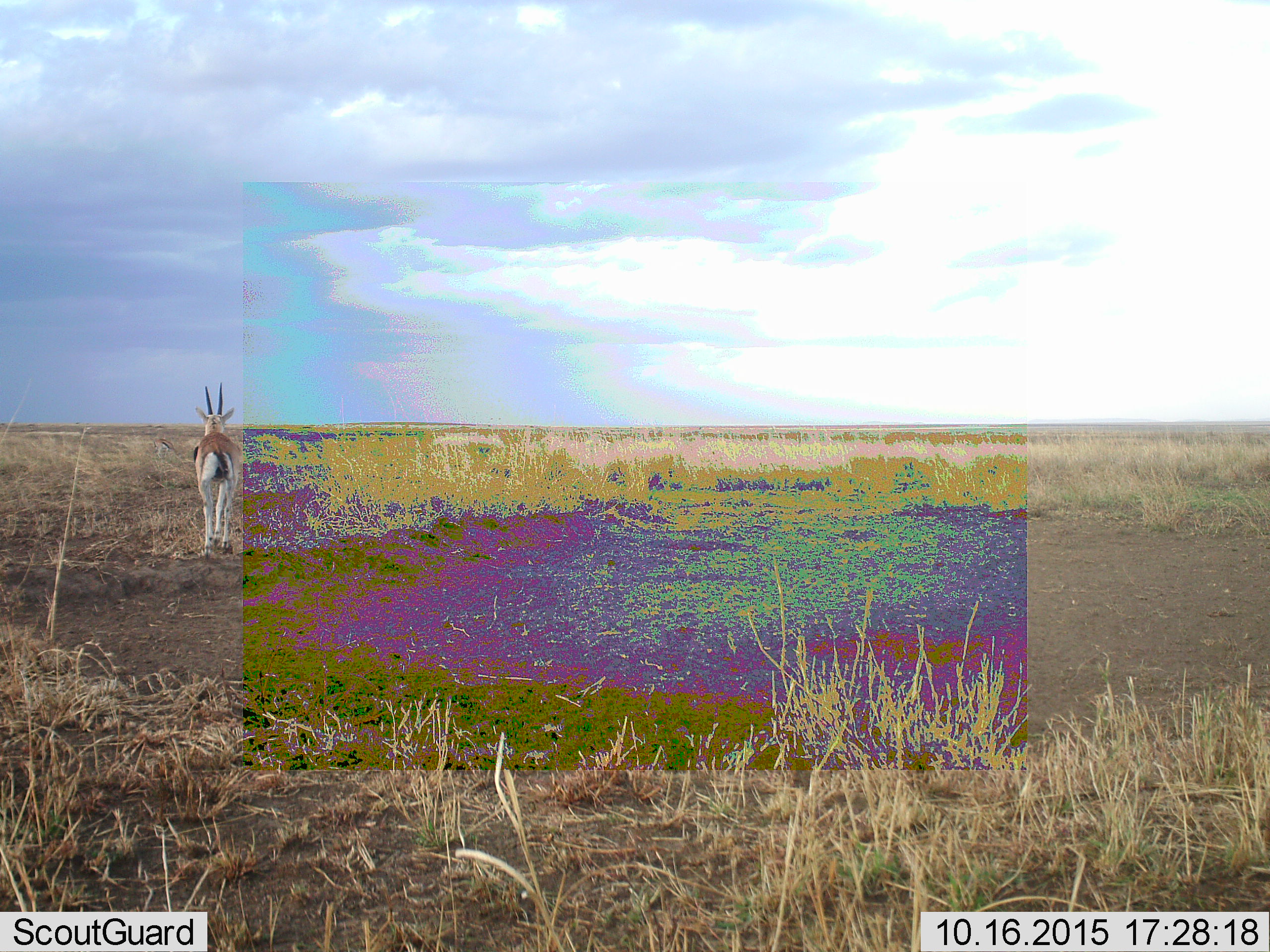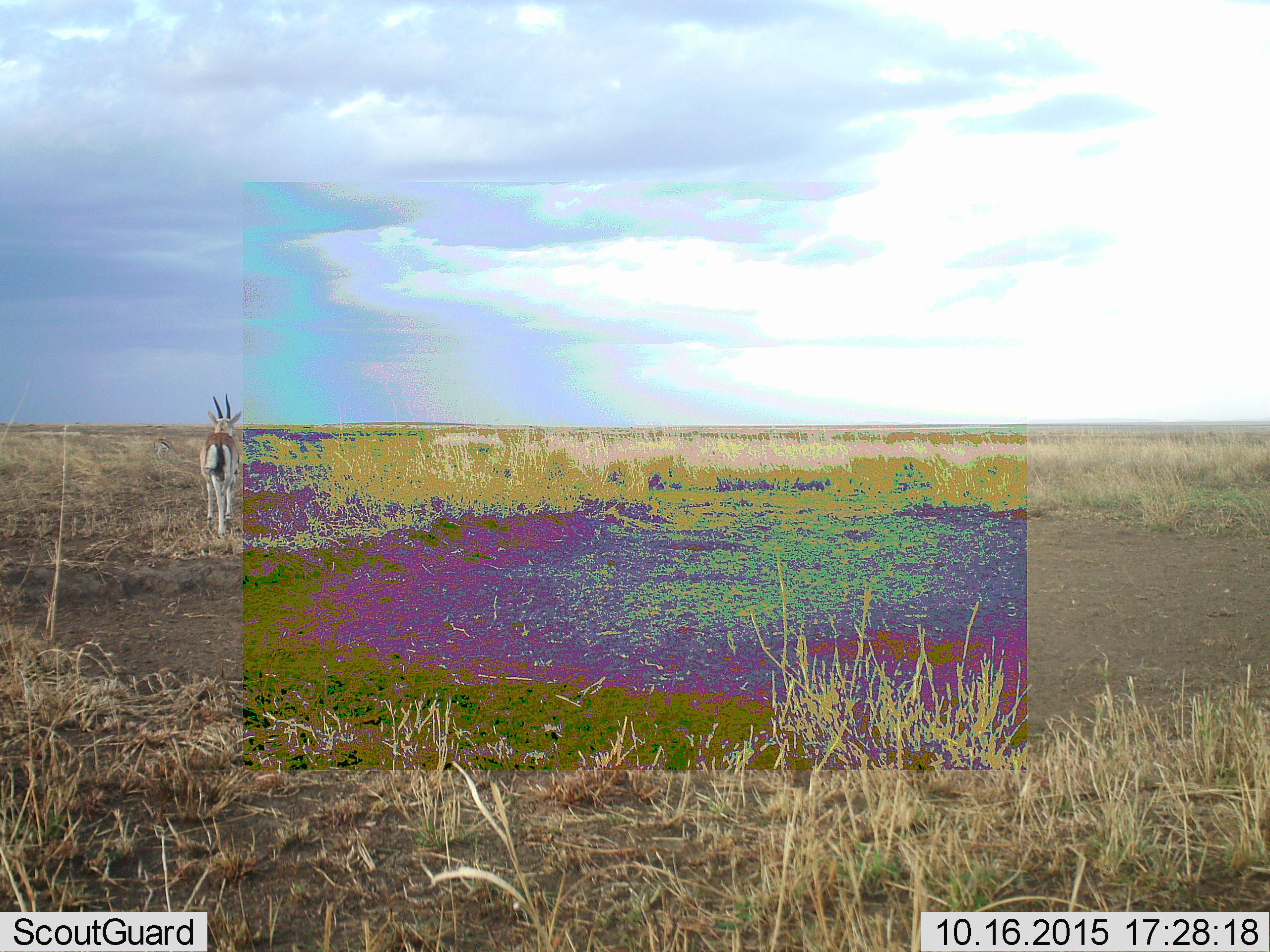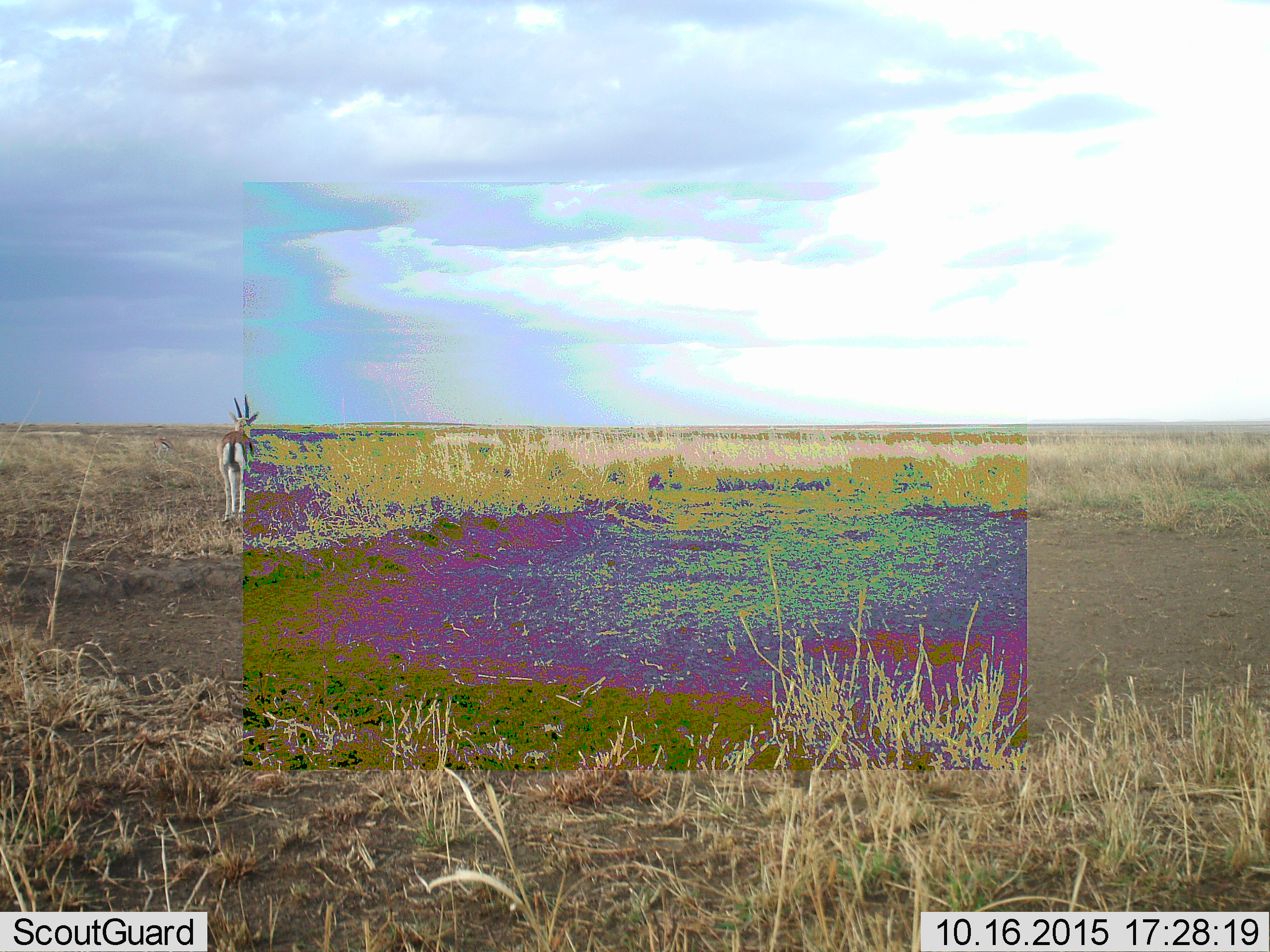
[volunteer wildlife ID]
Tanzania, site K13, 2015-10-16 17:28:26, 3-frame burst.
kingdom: Animalia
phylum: Chordata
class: Mammalia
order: Artiodactyla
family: Bovidae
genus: Eudorcas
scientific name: Eudorcas thomsonii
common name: thomson's gazelle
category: gazellethomsons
Gazellethomsons (thomson's gazelle) (Eudorcas thomsonii), count 2. Behavior (volunteer vote fractions): standing 44%, resting 0%, moving 78%, interacting 0%. Young present (vote fraction): 0%. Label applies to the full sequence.